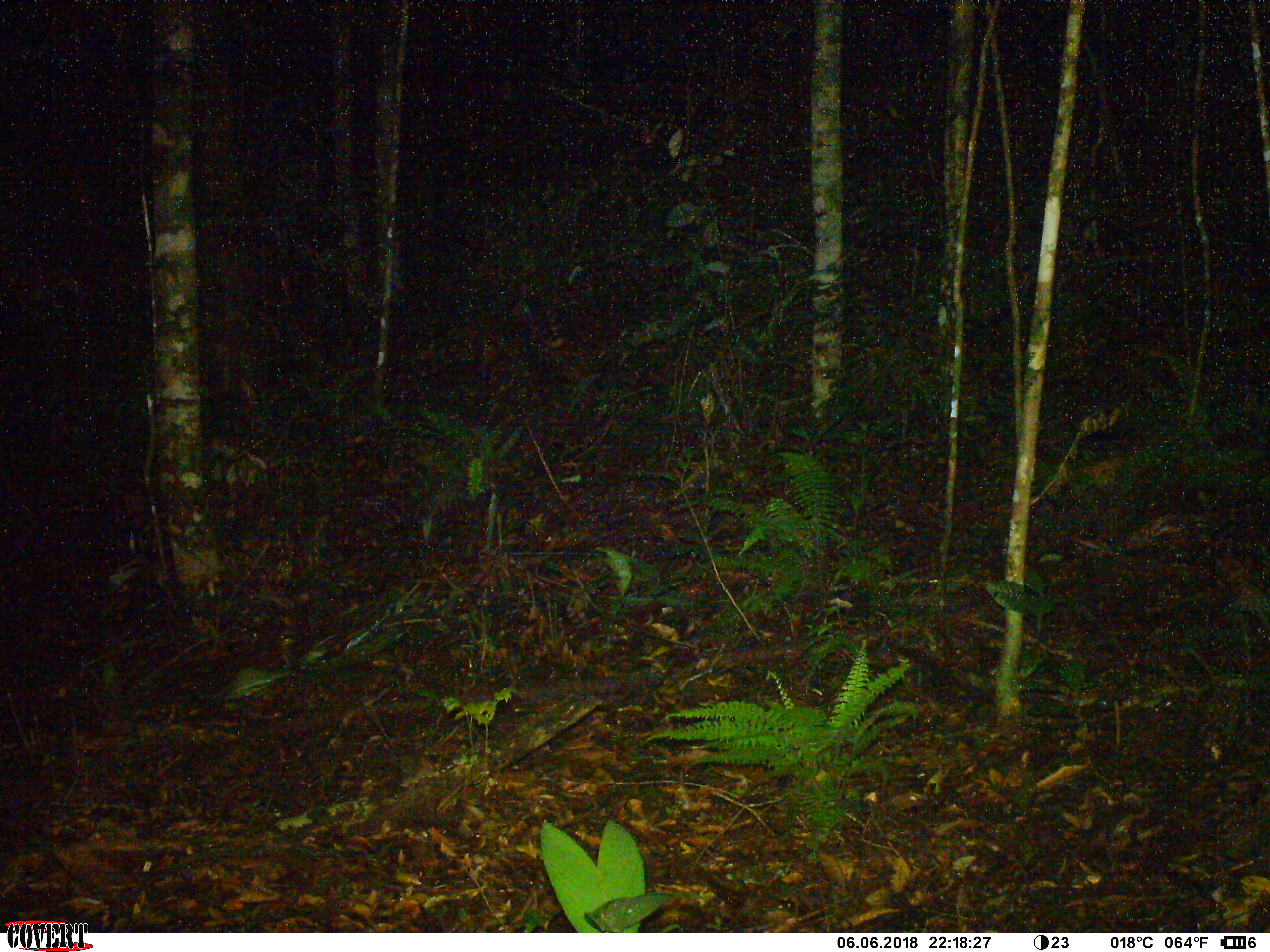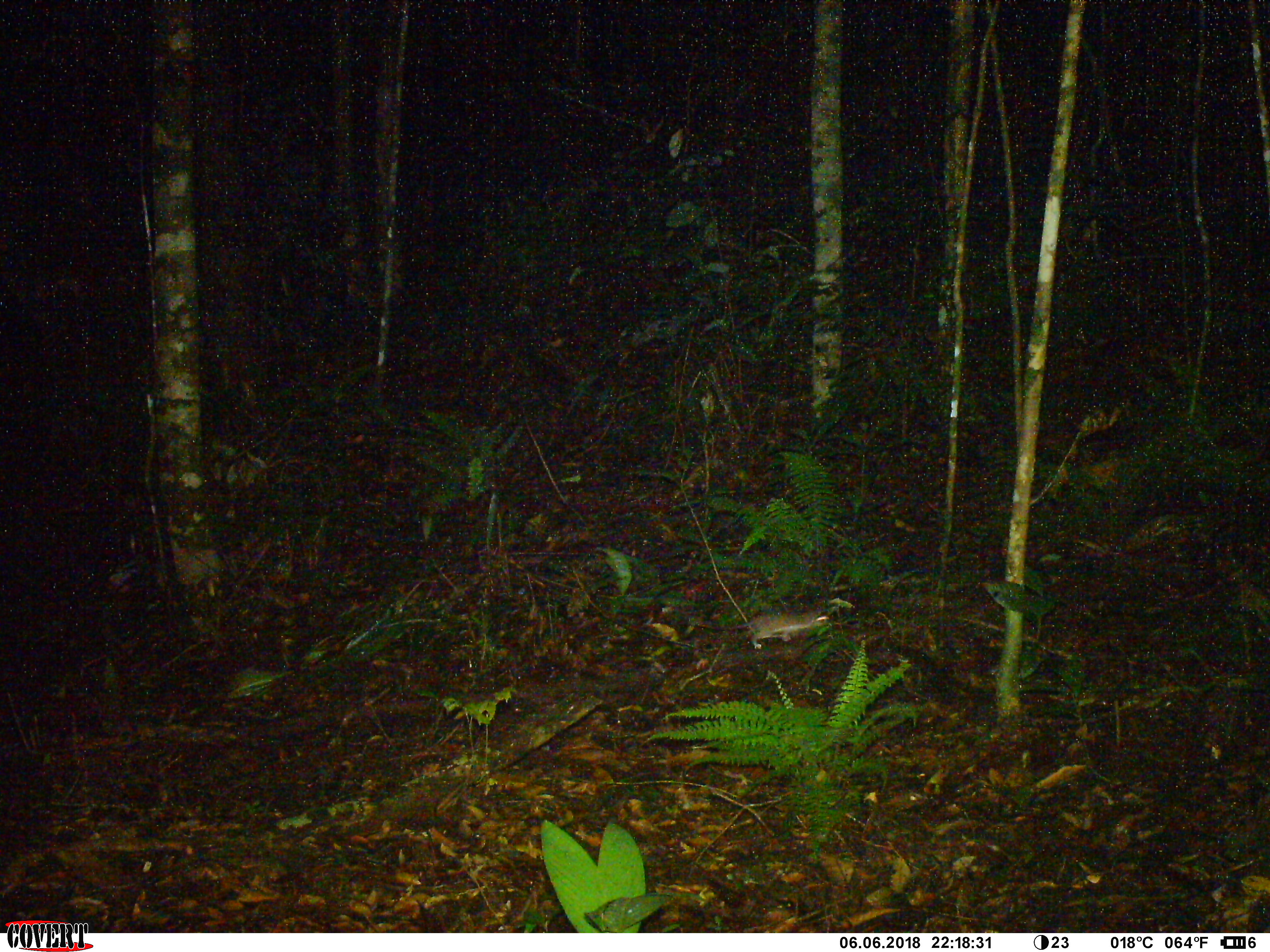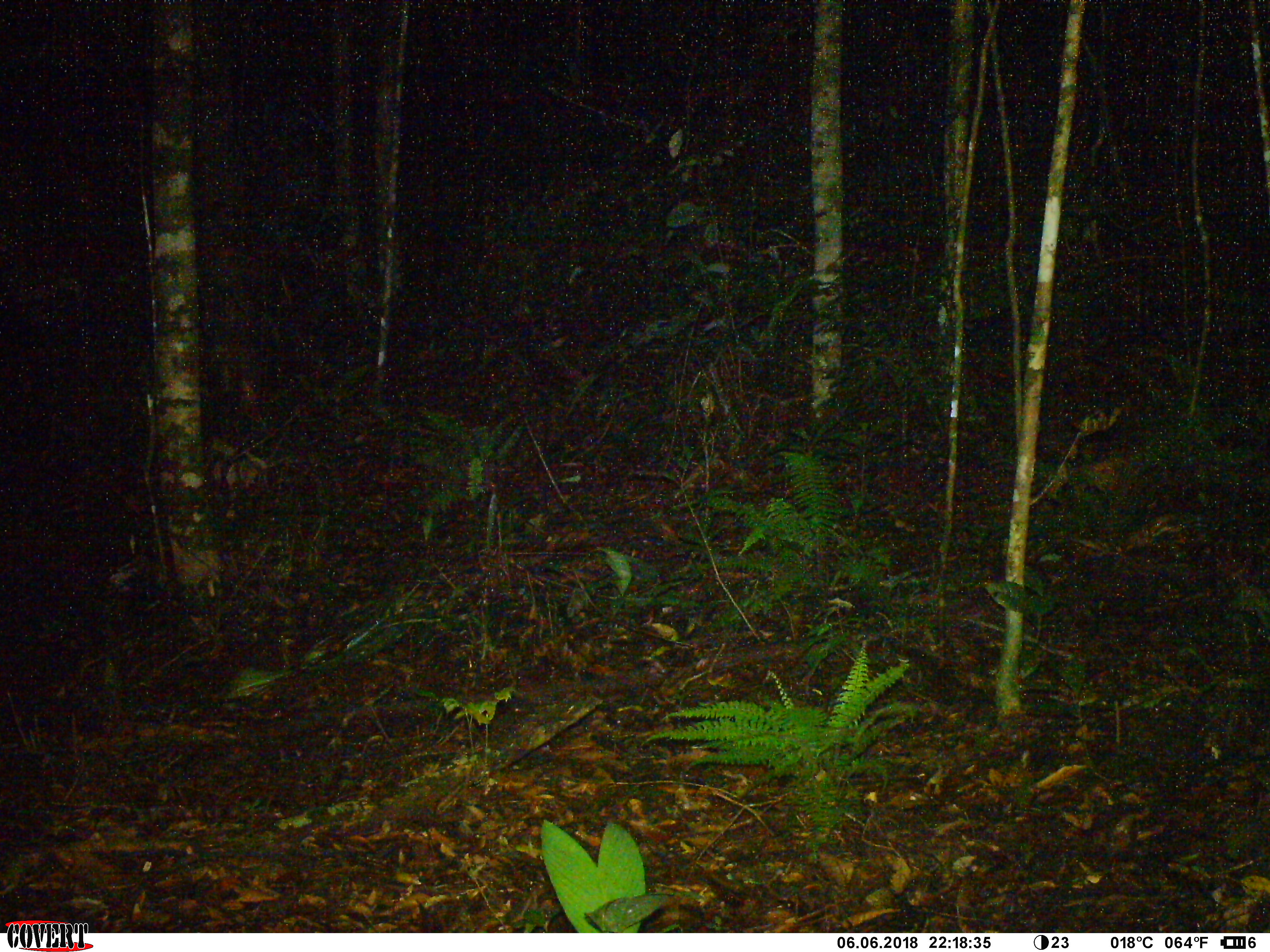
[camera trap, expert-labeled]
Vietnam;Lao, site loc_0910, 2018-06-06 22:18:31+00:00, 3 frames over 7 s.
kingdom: Animalia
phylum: Chordata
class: Mammalia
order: Rodentia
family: Muridae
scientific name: Muridae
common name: old-world mice and rats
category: unidentified murid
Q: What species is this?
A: Unidentified murid (old-world mice and rats) (Muridae).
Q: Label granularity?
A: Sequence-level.